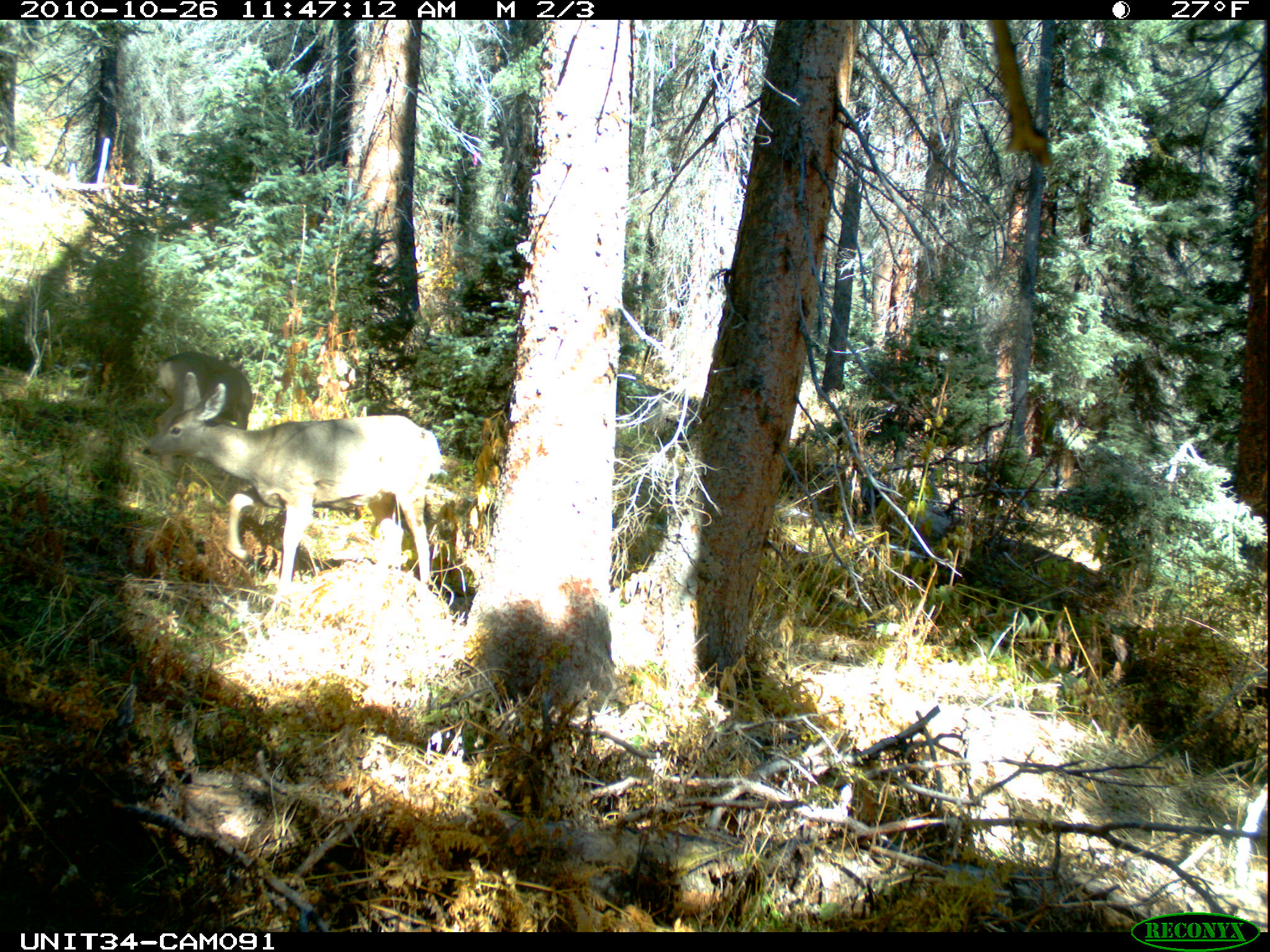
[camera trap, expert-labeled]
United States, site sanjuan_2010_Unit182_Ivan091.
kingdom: Animalia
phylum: Chordata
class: Mammalia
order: Artiodactyla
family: Cervidae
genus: Odocoileus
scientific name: Odocoileus hemionus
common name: mule deer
Odocoileus hemionus (mule deer).